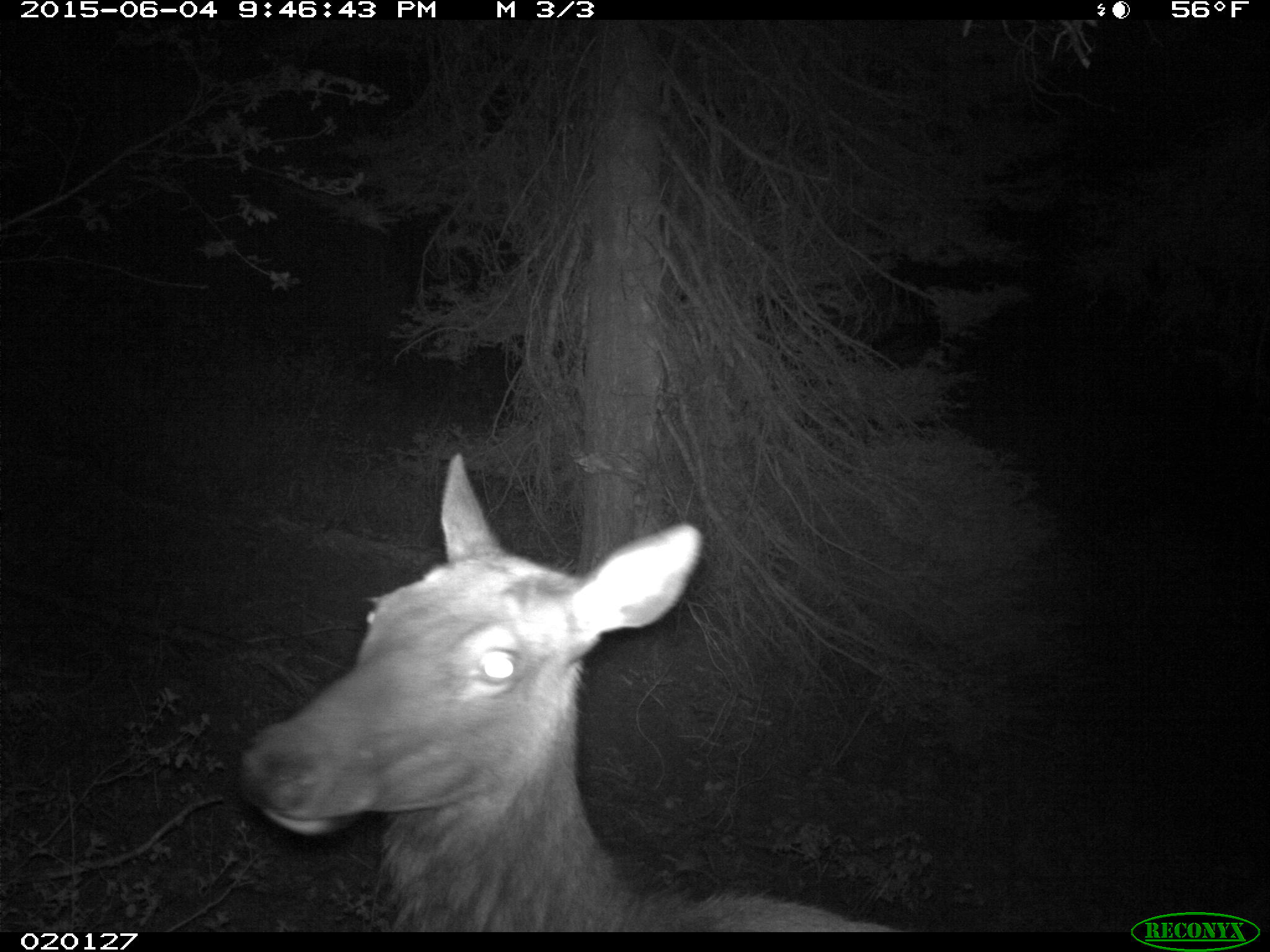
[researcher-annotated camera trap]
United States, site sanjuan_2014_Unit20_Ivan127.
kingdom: Animalia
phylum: Chordata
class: Mammalia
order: Artiodactyla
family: Cervidae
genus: Cervus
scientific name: Cervus elaphus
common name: red deer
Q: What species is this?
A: Cervus elaphus (red deer).